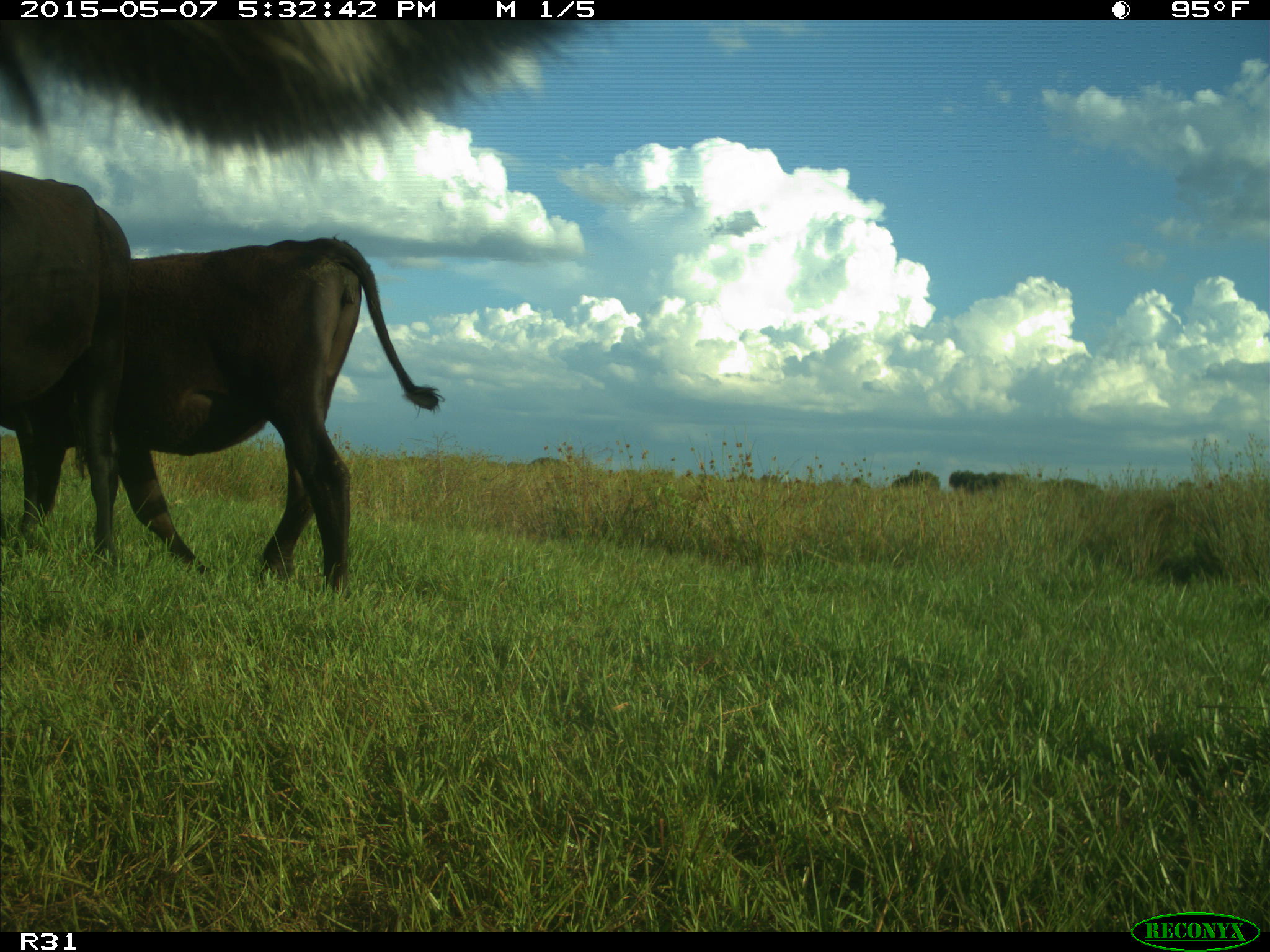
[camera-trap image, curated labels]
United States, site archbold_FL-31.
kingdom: Animalia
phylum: Chordata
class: Mammalia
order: Artiodactyla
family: Bovidae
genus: Bos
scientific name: Bos taurus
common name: domestic cow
Bos taurus (domestic cow).